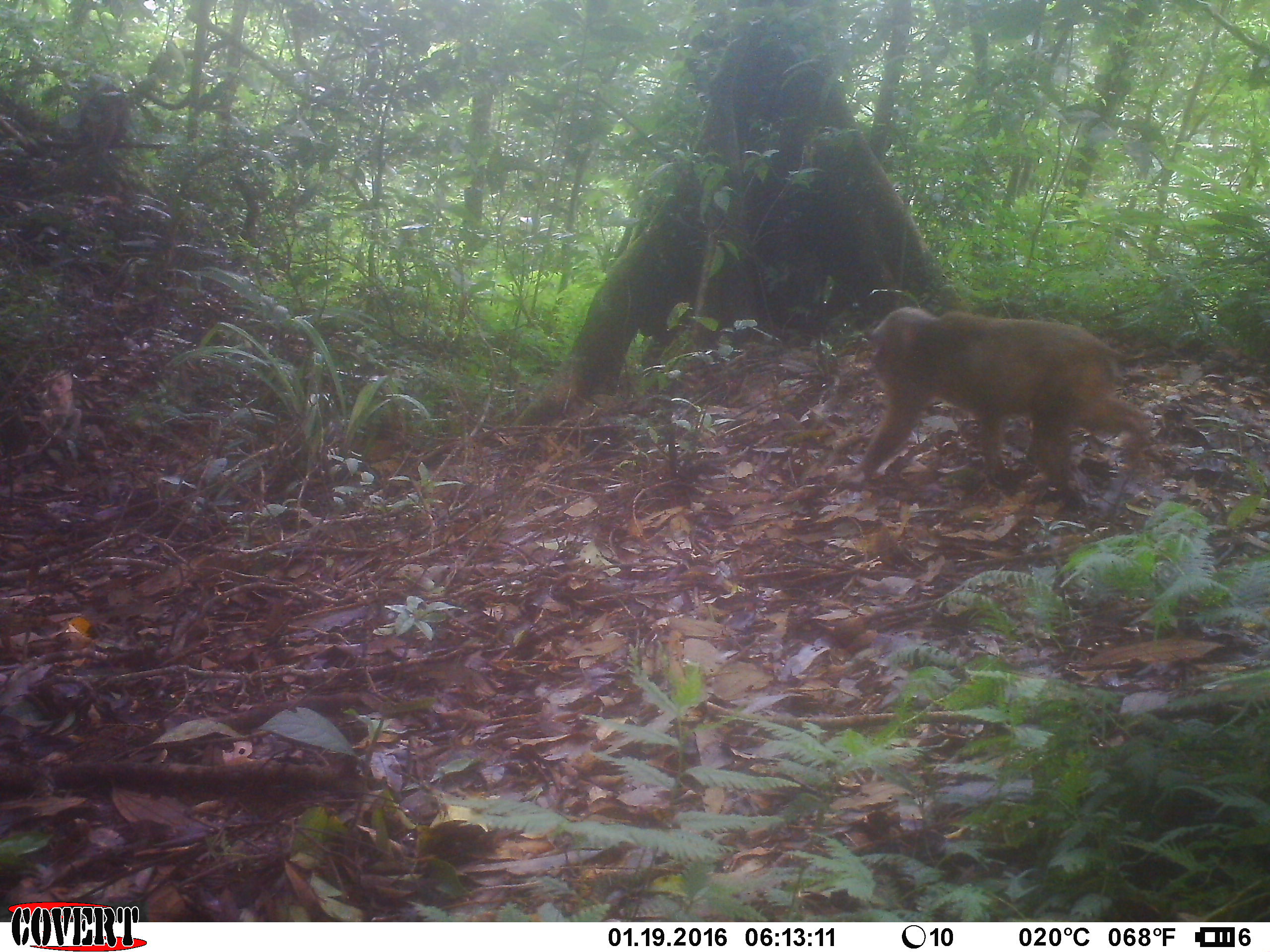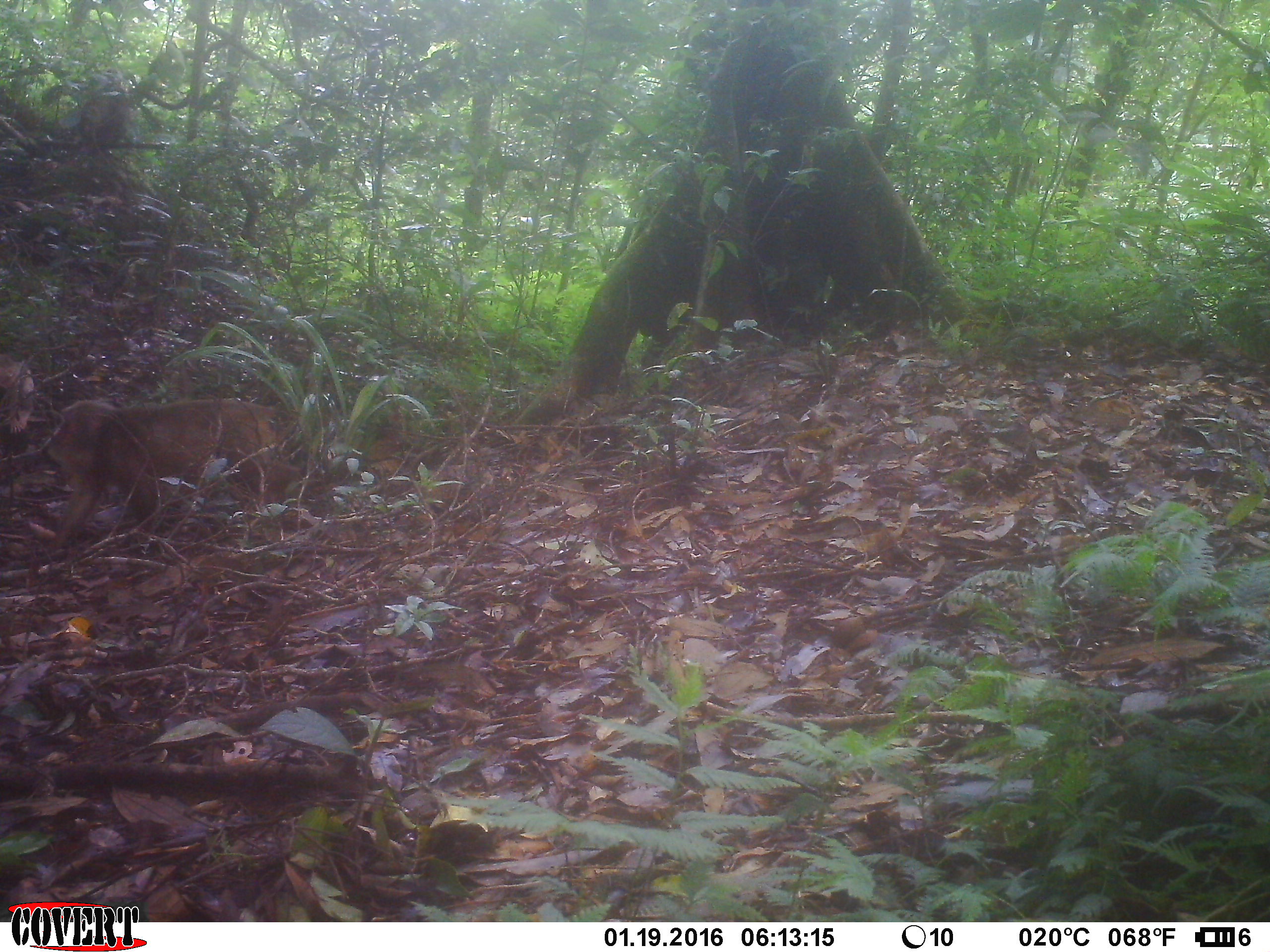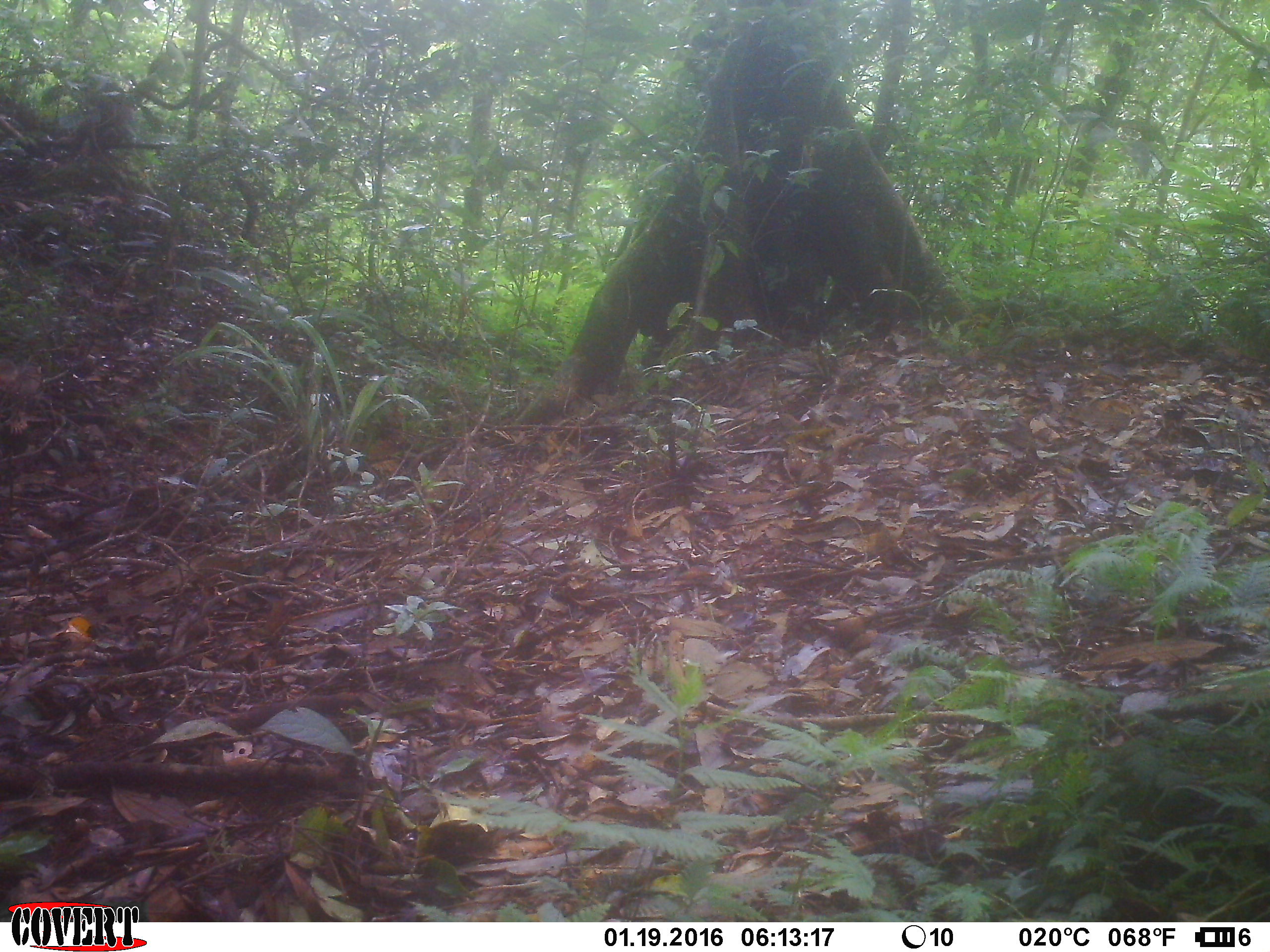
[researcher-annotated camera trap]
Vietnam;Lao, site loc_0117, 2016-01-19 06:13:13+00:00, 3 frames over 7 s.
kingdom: Animalia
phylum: Chordata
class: Mammalia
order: Primates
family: Cercopithecidae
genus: Macaca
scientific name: Macaca arctoides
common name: stump-tailed macaque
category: stump tailed macaque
Stump tailed macaque (stump-tailed macaque) (Macaca arctoides). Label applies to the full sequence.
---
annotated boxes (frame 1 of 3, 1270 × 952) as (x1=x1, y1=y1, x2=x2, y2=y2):
stump tailed macaque: (x1=831, y1=306, x2=1152, y2=521); (x1=77, y1=84, x2=130, y2=161)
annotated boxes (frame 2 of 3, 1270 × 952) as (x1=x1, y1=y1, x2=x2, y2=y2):
stump tailed macaque: (x1=40, y1=399, x2=301, y2=551); (x1=77, y1=67, x2=133, y2=157)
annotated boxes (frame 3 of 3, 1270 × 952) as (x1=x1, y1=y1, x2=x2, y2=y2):
stump tailed macaque: (x1=74, y1=69, x2=135, y2=154)